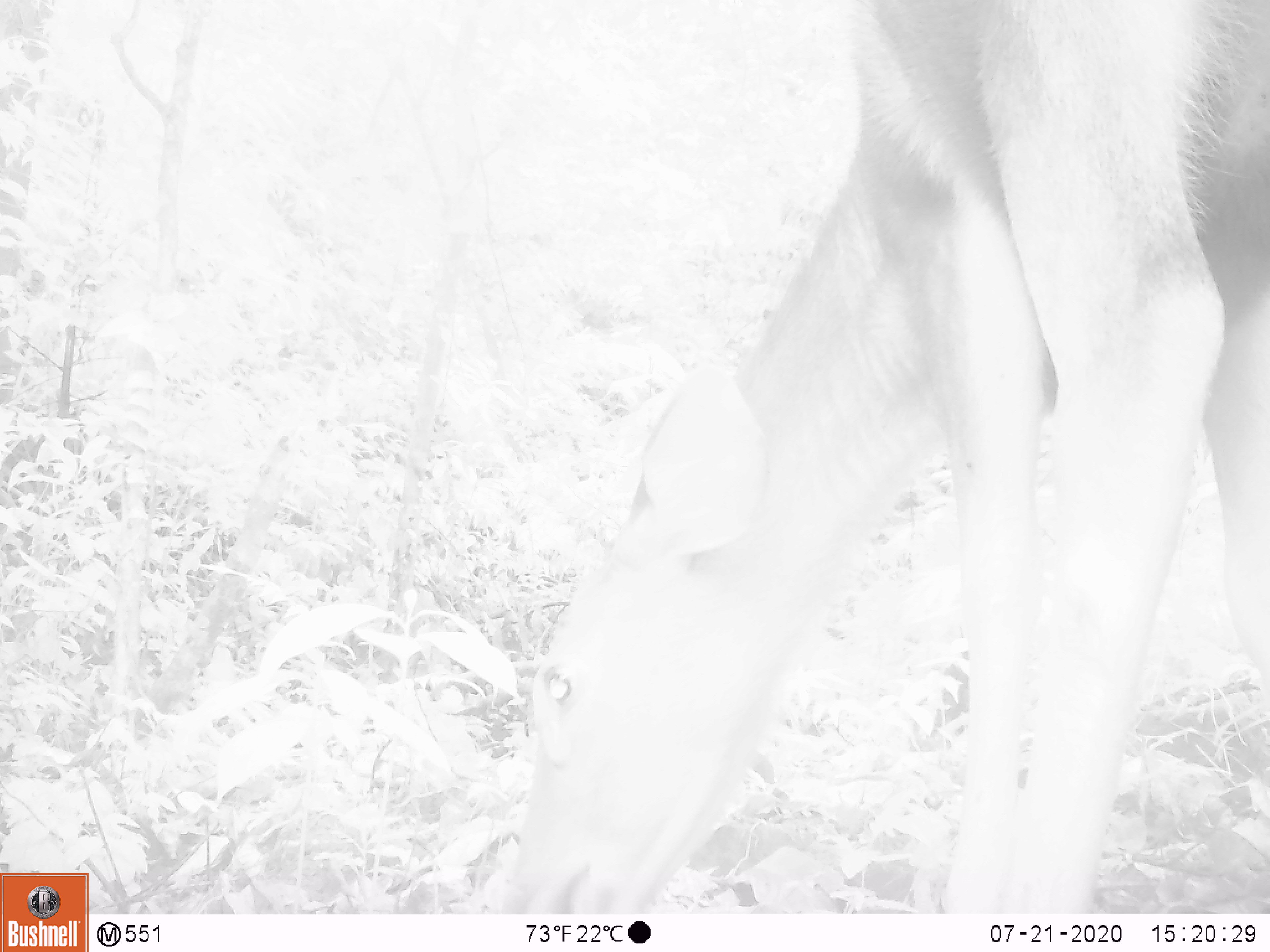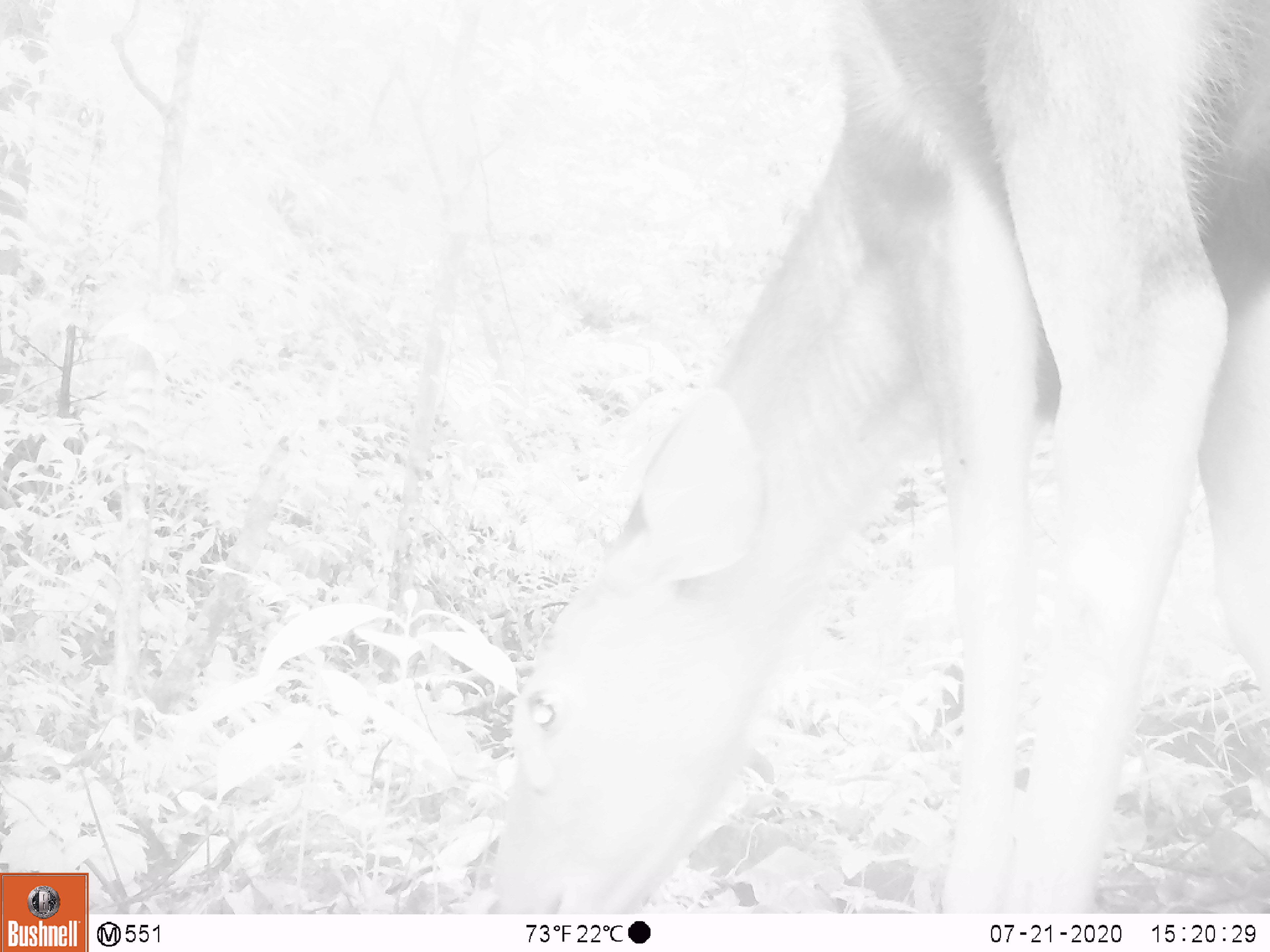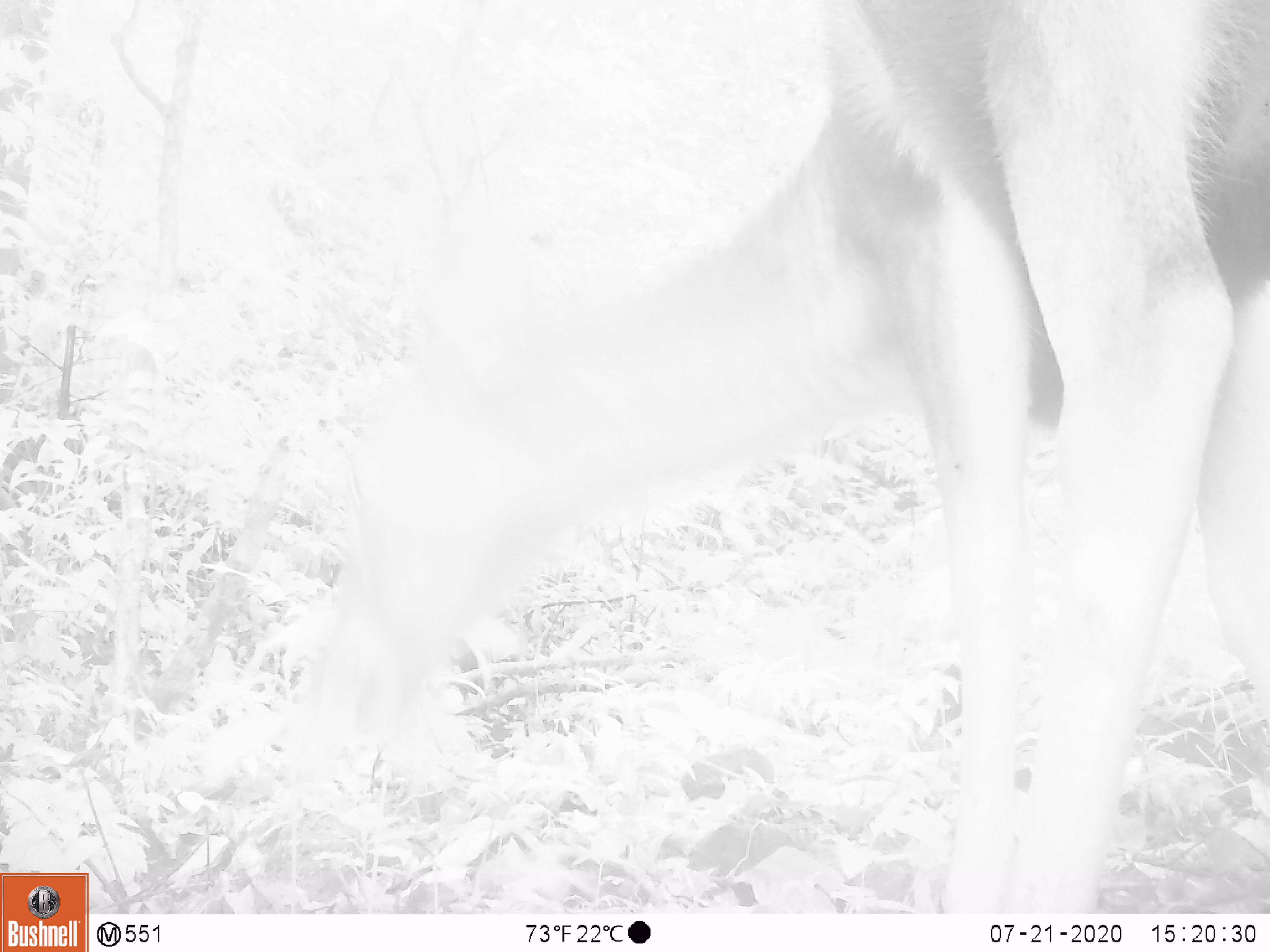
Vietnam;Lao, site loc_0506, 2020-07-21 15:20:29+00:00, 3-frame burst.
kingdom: Animalia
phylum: Chordata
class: Mammalia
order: Artiodactyla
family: Cervidae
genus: Rusa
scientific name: Rusa unicolor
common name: sambar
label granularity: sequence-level